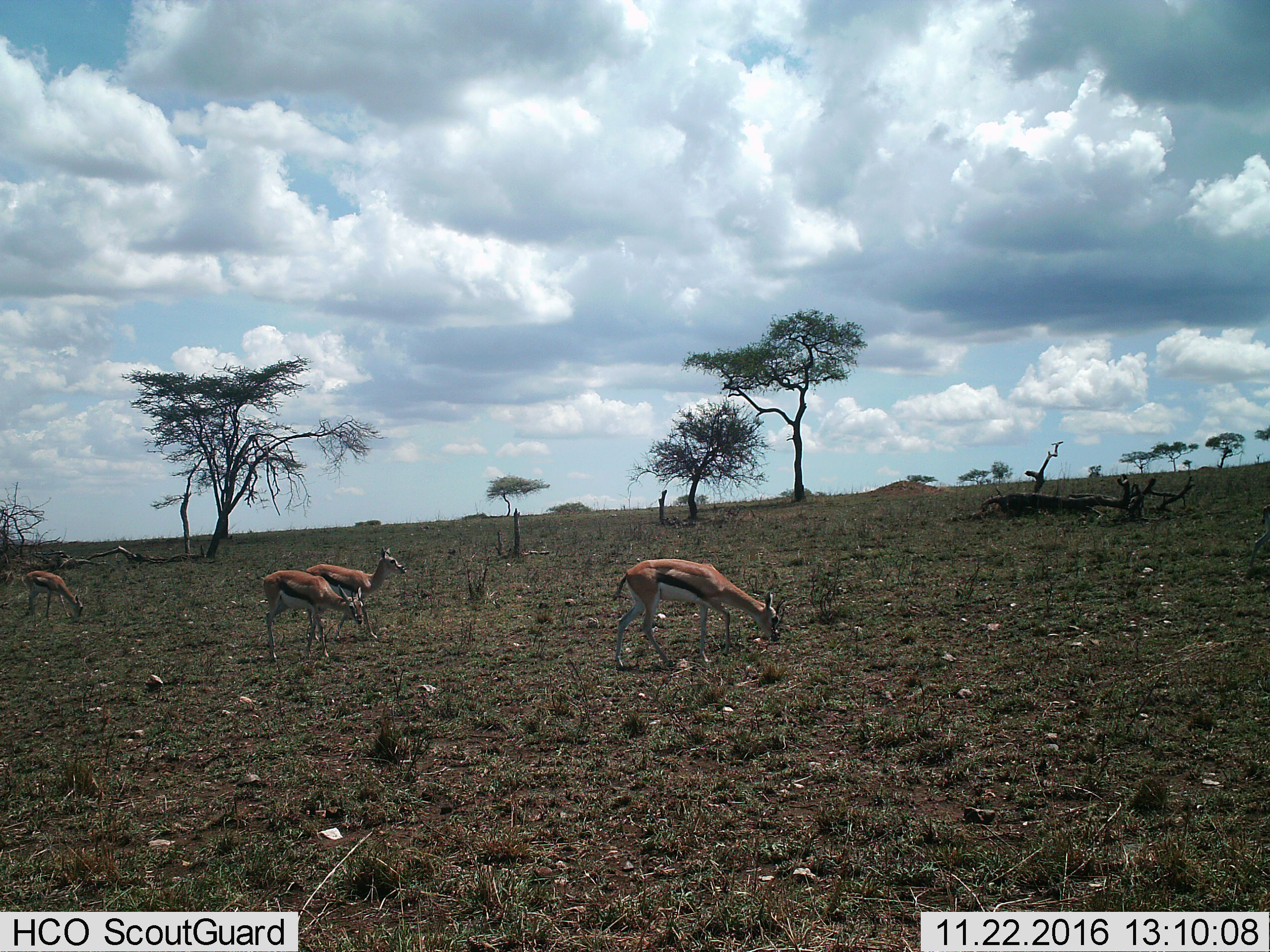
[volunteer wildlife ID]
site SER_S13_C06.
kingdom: Animalia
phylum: Chordata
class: Mammalia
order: Artiodactyla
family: Bovidae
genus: Eudorcas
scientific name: Eudorcas thomsonii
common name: thomson's gazelle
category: gazellethomsons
Gazellethomsons (thomson's gazelle) (Eudorcas thomsonii), count 4. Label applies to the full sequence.